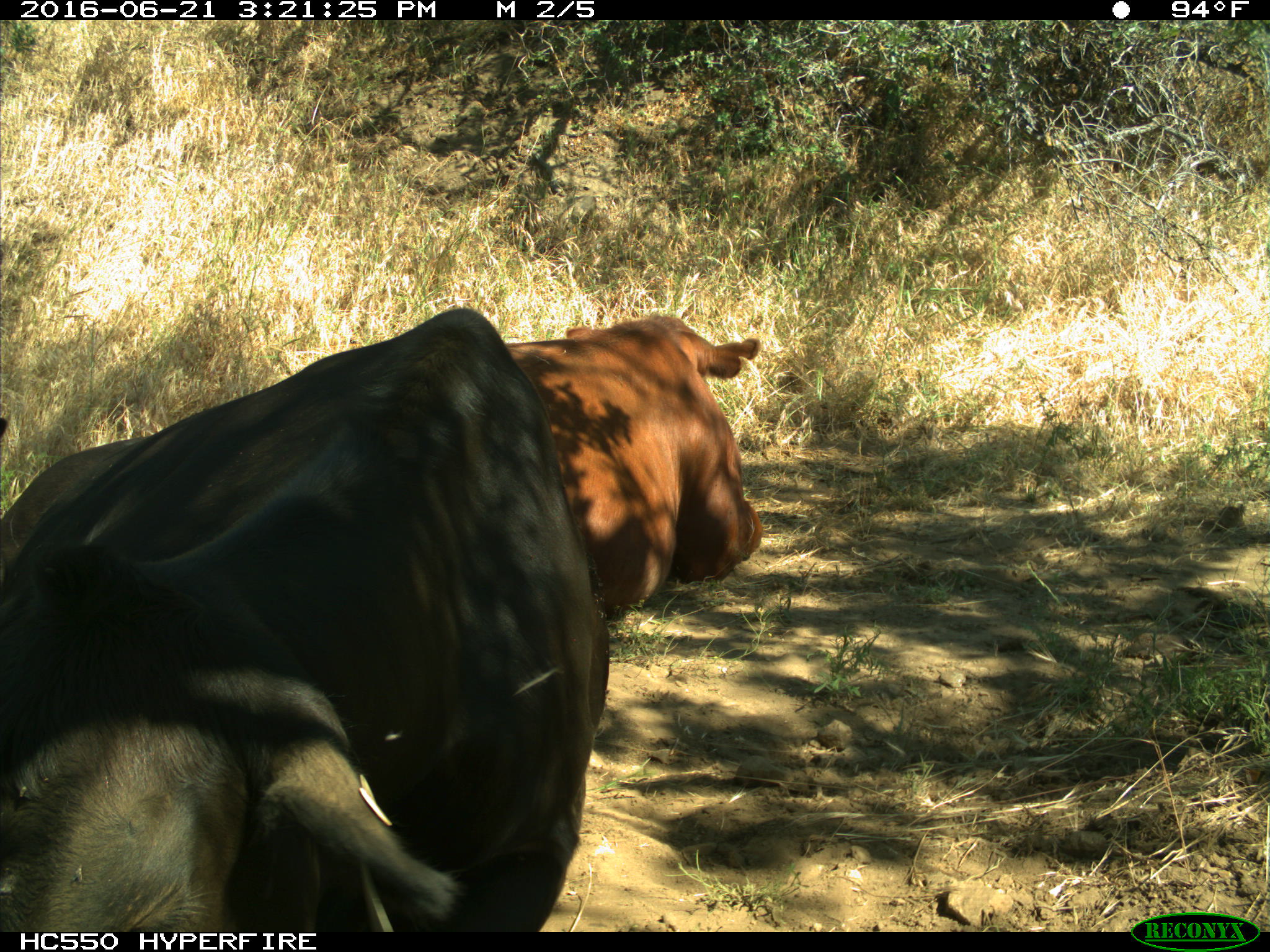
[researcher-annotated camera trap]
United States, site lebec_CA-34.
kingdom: Animalia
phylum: Chordata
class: Mammalia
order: Artiodactyla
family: Bovidae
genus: Bos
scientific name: Bos taurus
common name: domestic cow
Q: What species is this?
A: Bos taurus (domestic cow).